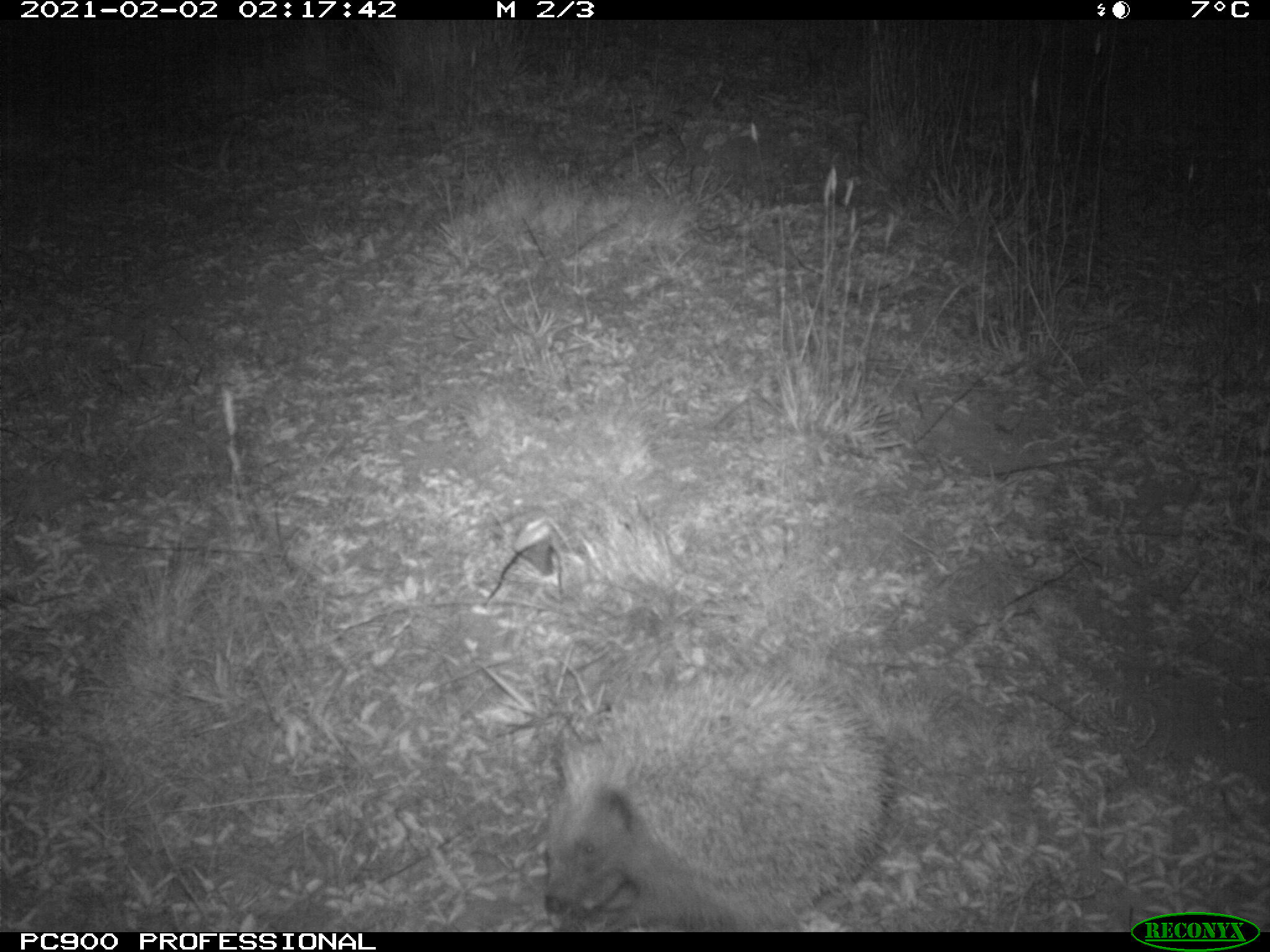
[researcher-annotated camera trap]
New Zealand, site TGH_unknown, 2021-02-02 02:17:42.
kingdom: Animalia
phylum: Chordata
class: Mammalia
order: Eulipotyphla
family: Erinaceidae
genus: Erinaceus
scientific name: Erinaceus europaeus europaeus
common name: european hedgehog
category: hedgehog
Hedgehog (european hedgehog) (Erinaceus europaeus europaeus).